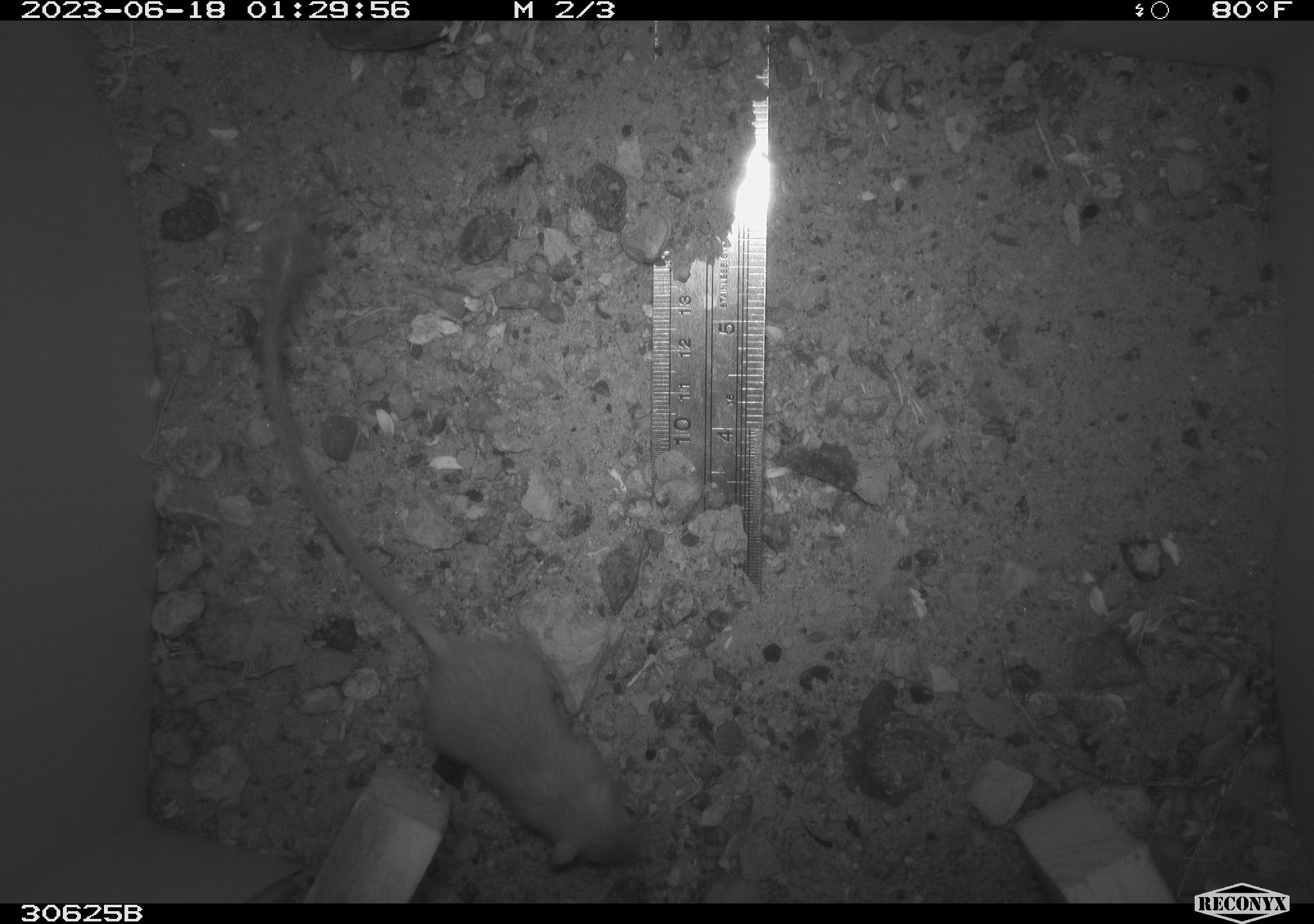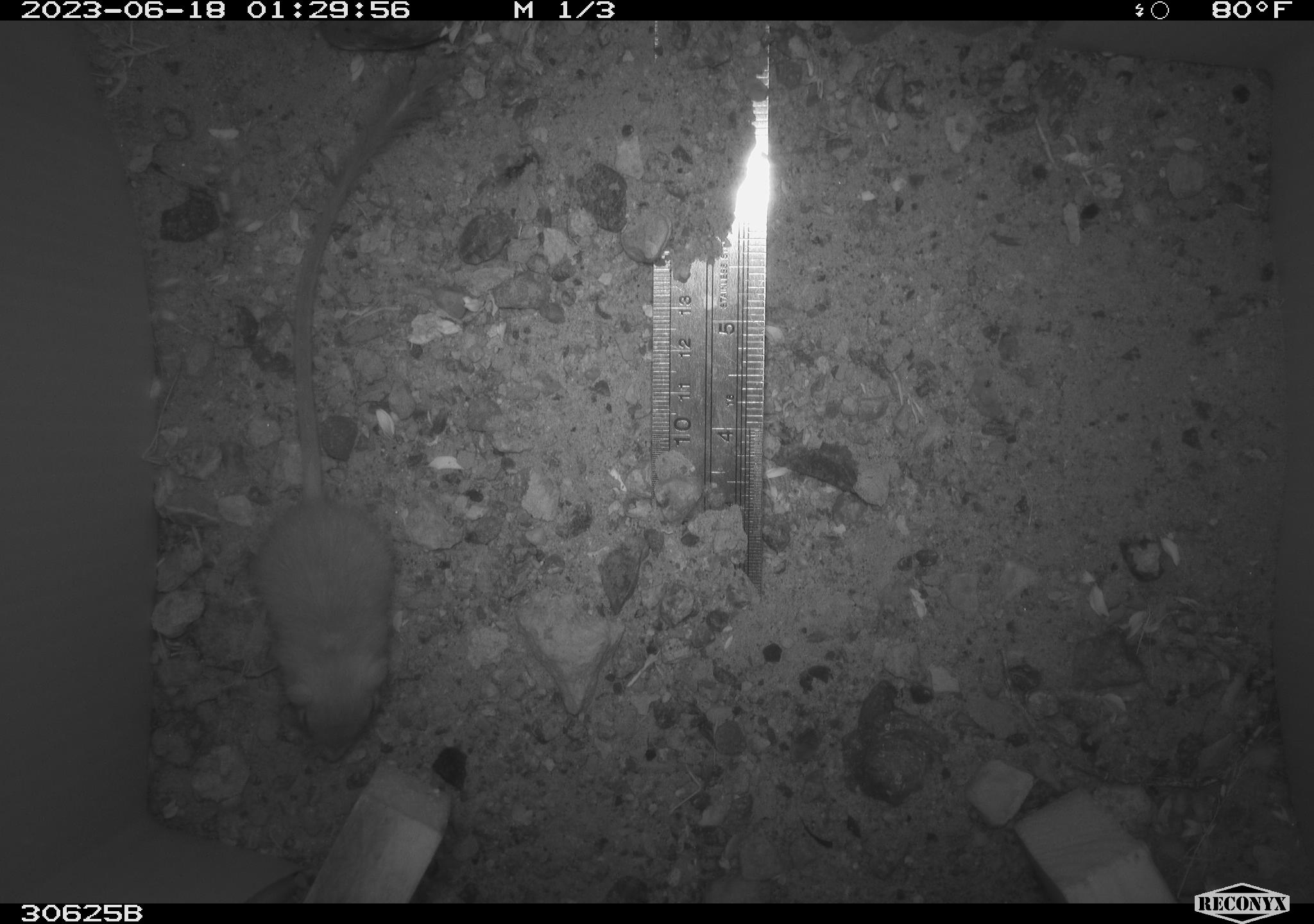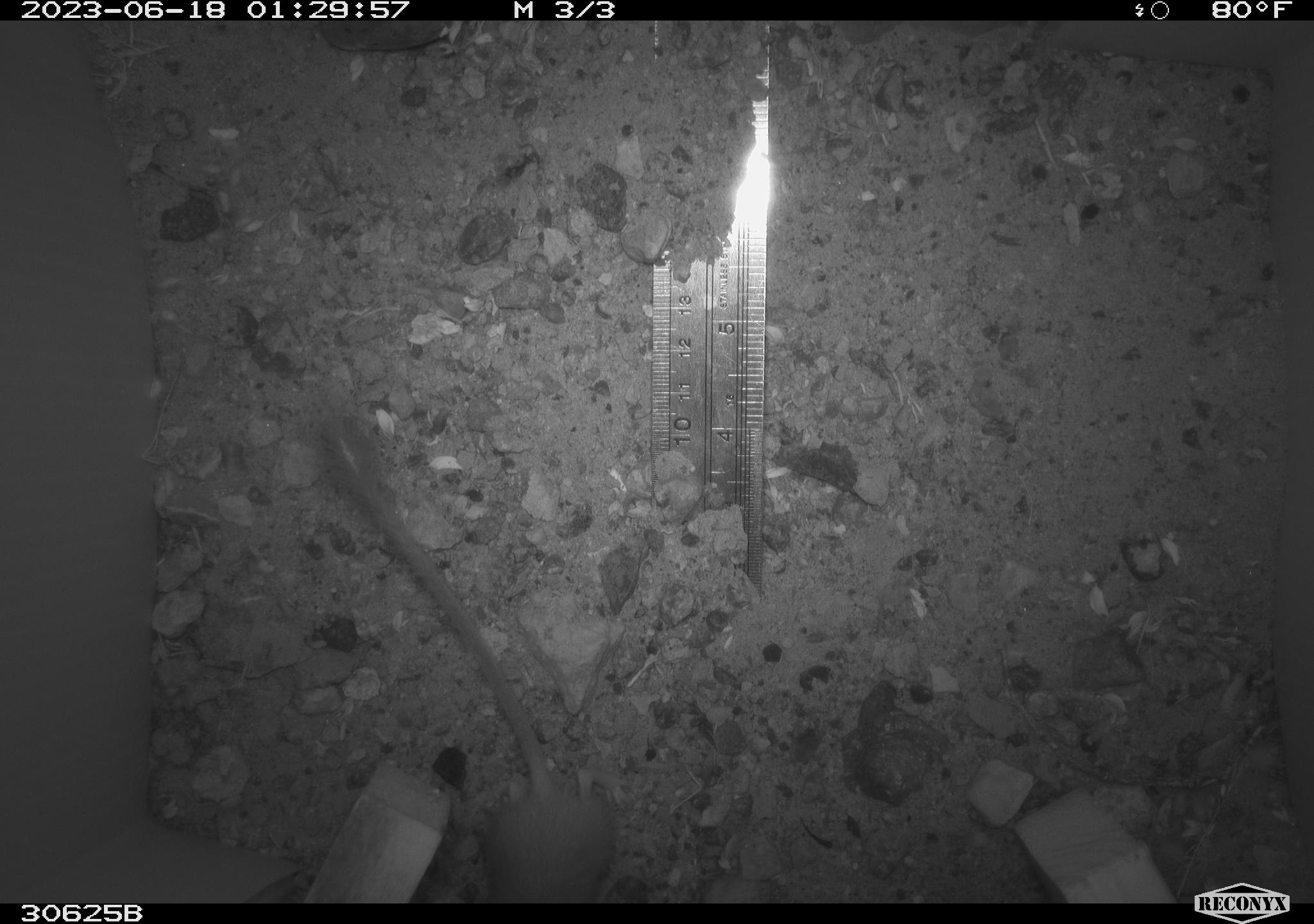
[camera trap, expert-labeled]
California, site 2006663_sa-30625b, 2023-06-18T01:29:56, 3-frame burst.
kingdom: Animalia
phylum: Chordata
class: Mammalia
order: Rodentia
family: Heteromyidae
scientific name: Heteromyidae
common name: kangaroo rats and pocket mice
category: heteromyidae family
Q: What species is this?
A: Heteromyidae family (kangaroo rats and pocket mice) (Heteromyidae).